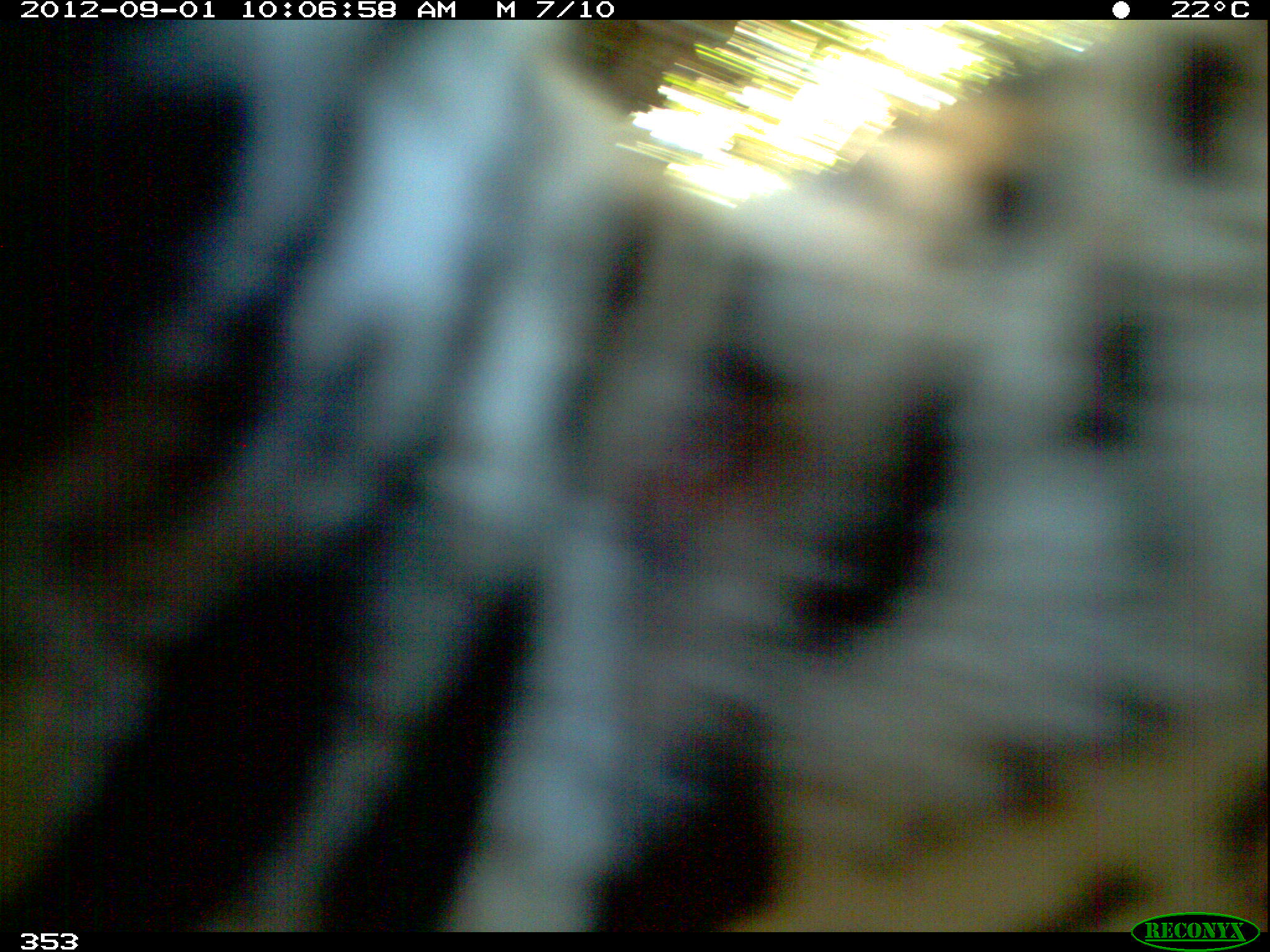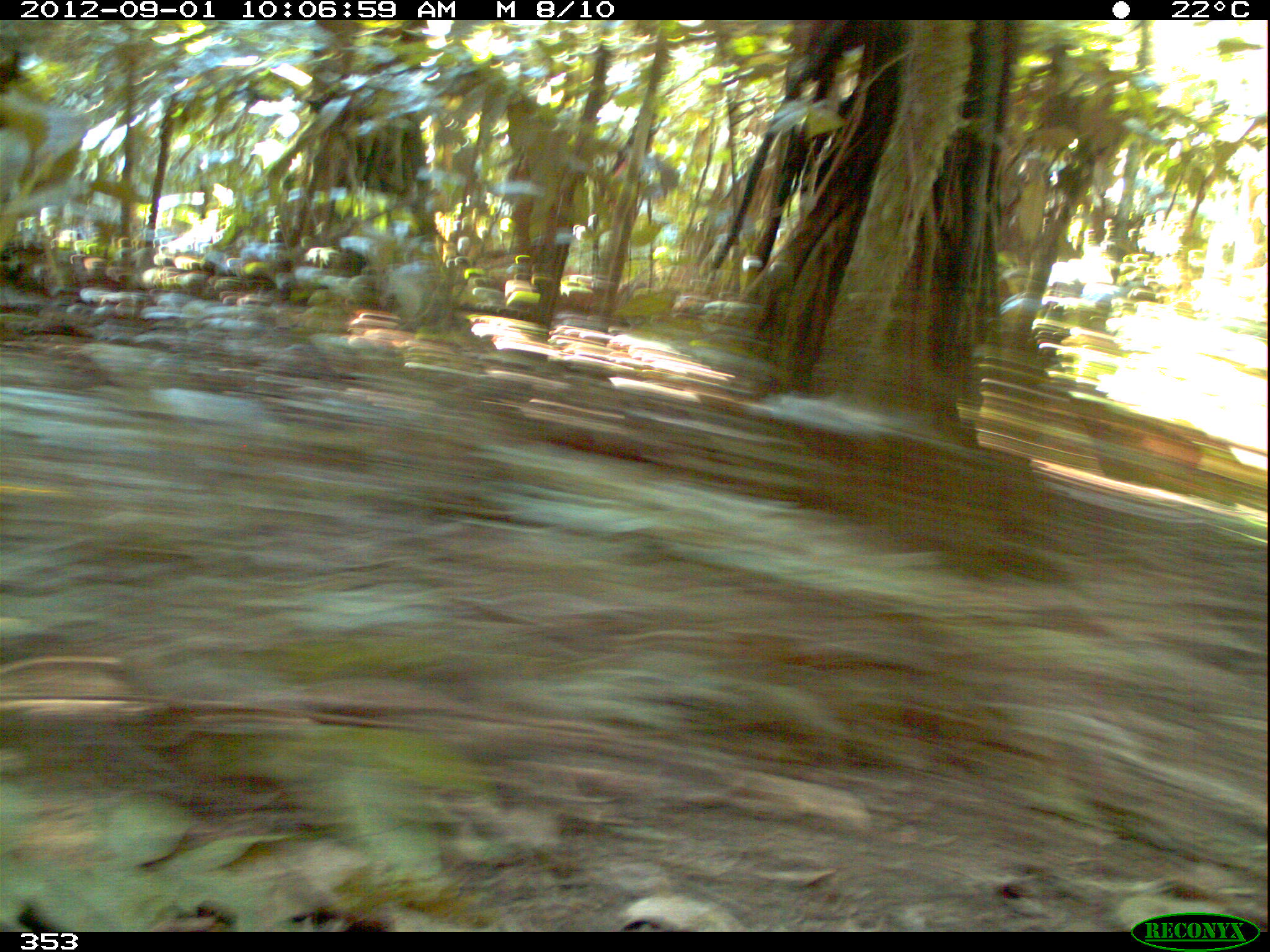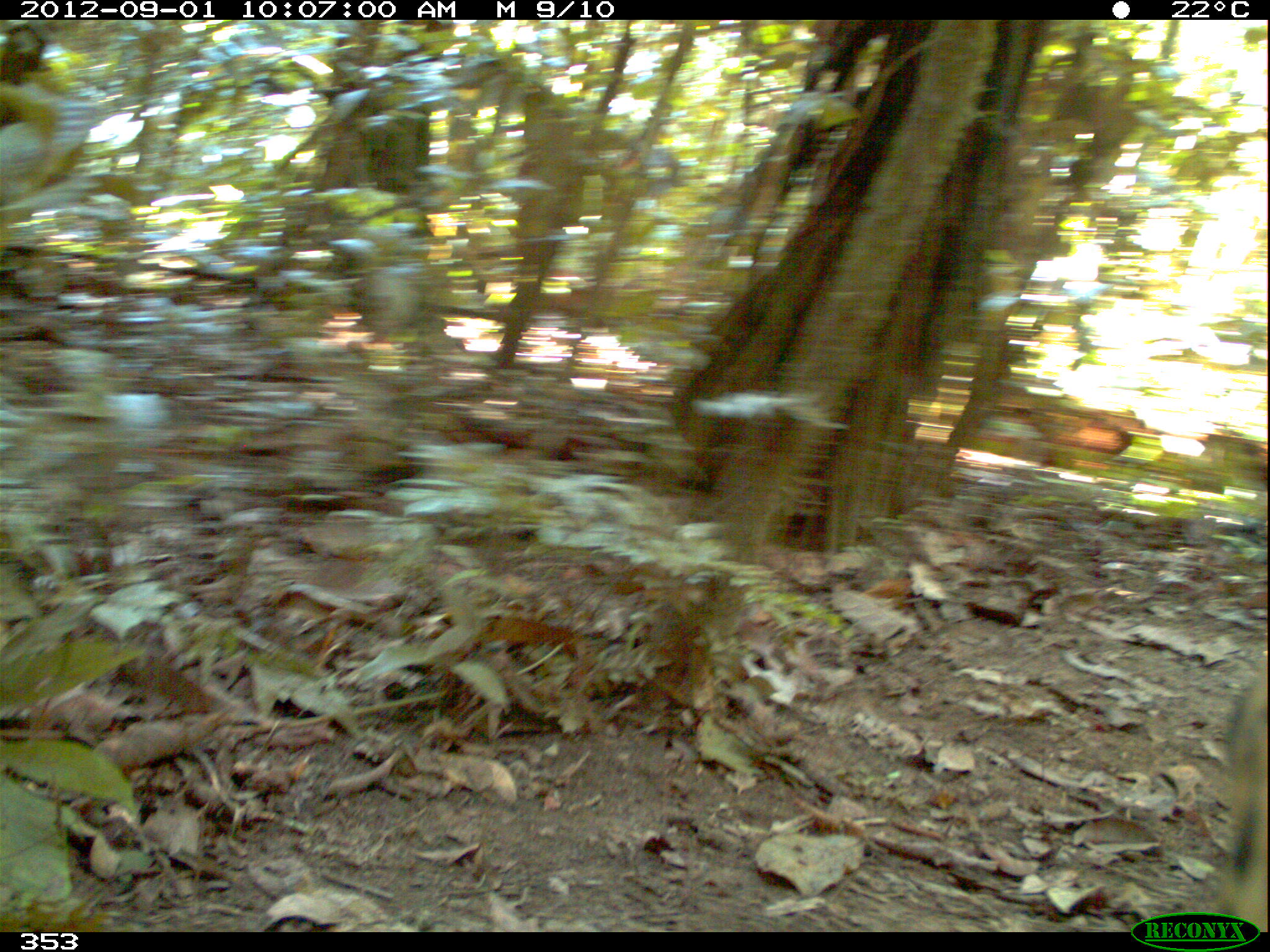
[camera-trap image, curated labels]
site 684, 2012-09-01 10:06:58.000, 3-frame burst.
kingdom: Animalia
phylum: Chordata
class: Mammalia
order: Carnivora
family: Felidae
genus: Panthera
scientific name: Panthera onca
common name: jaguar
Panthera onca (jaguar).